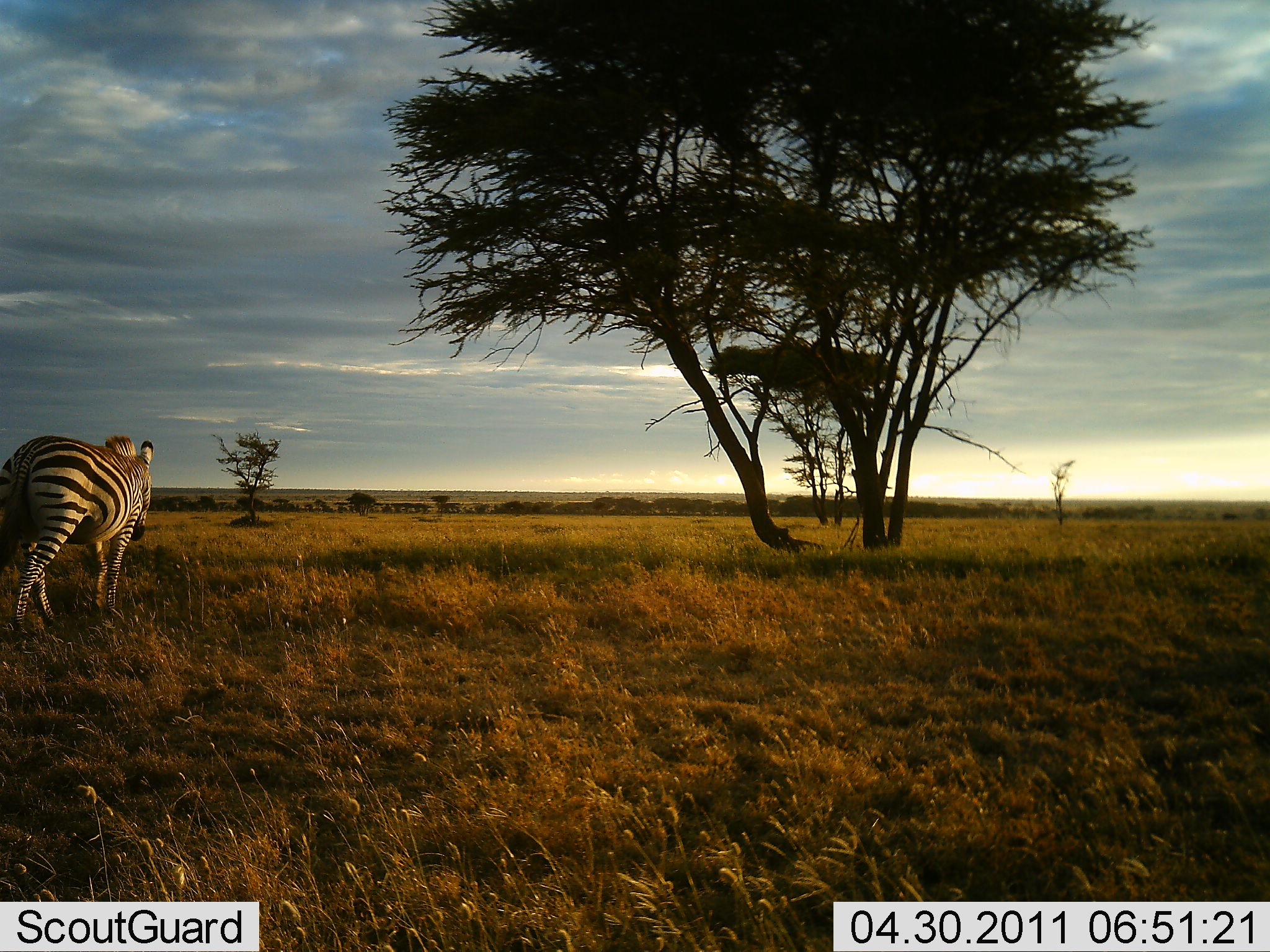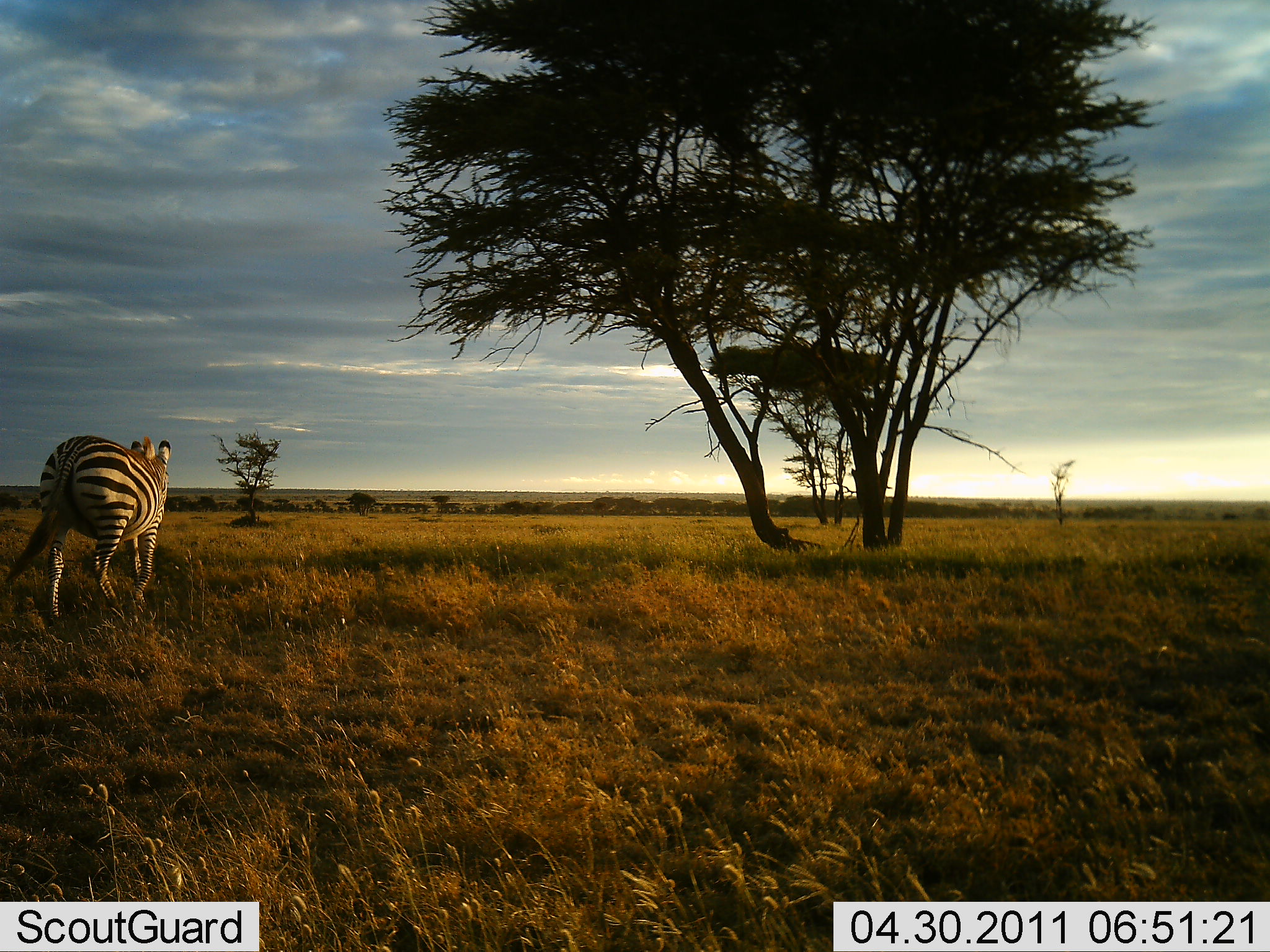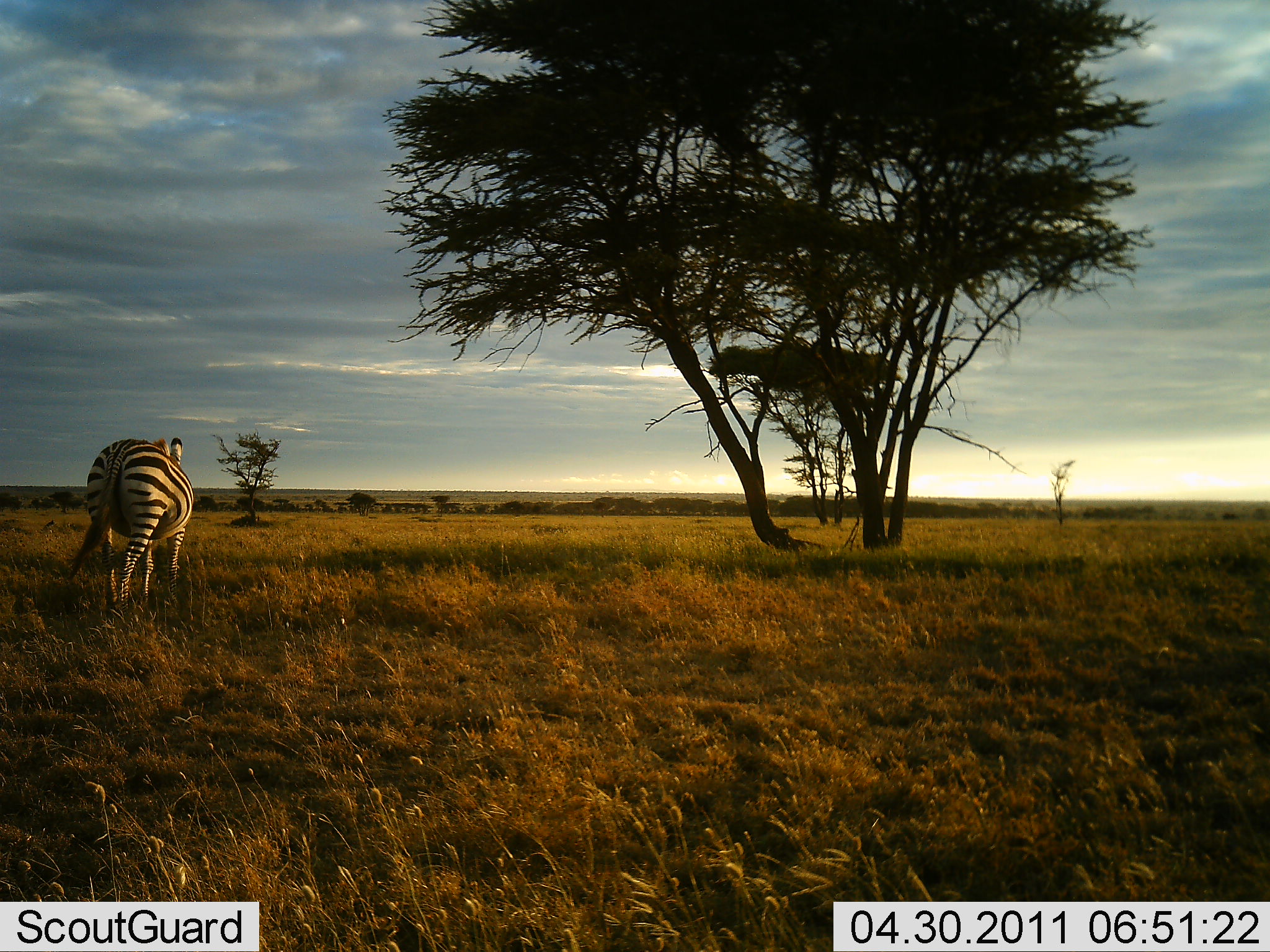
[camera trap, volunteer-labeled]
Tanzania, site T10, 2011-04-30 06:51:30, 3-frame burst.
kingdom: Animalia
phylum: Chordata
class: Mammalia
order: Perissodactyla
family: Equidae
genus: Equus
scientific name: Equus quagga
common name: plains zebra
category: zebra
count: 1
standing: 25%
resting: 8%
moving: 75%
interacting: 0%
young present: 0%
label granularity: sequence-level